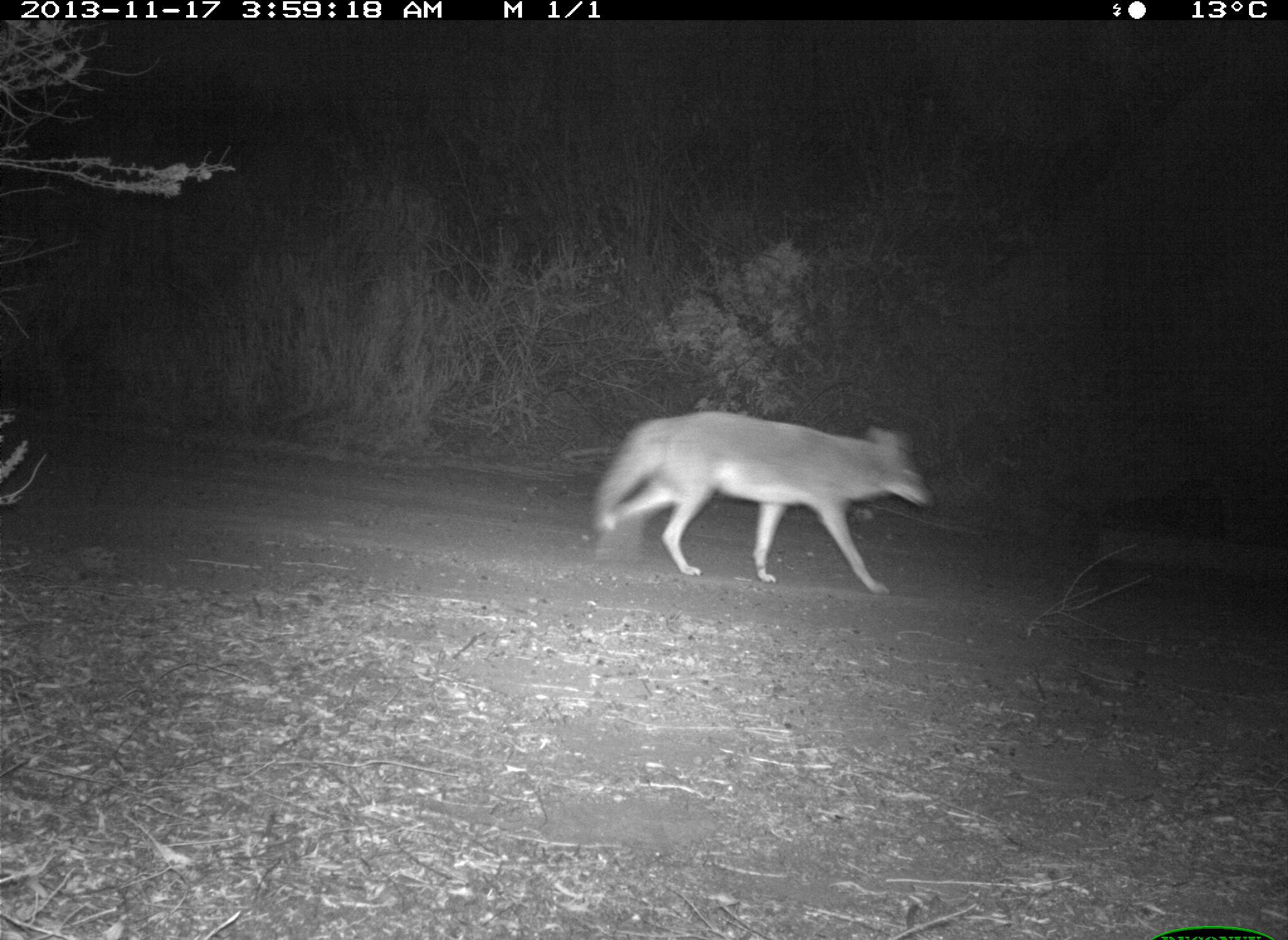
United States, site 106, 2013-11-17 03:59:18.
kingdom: Animalia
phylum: Chordata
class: Mammalia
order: Carnivora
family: Canidae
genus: Canis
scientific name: Canis latrans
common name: coyote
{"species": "coyote (Canis latrans)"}